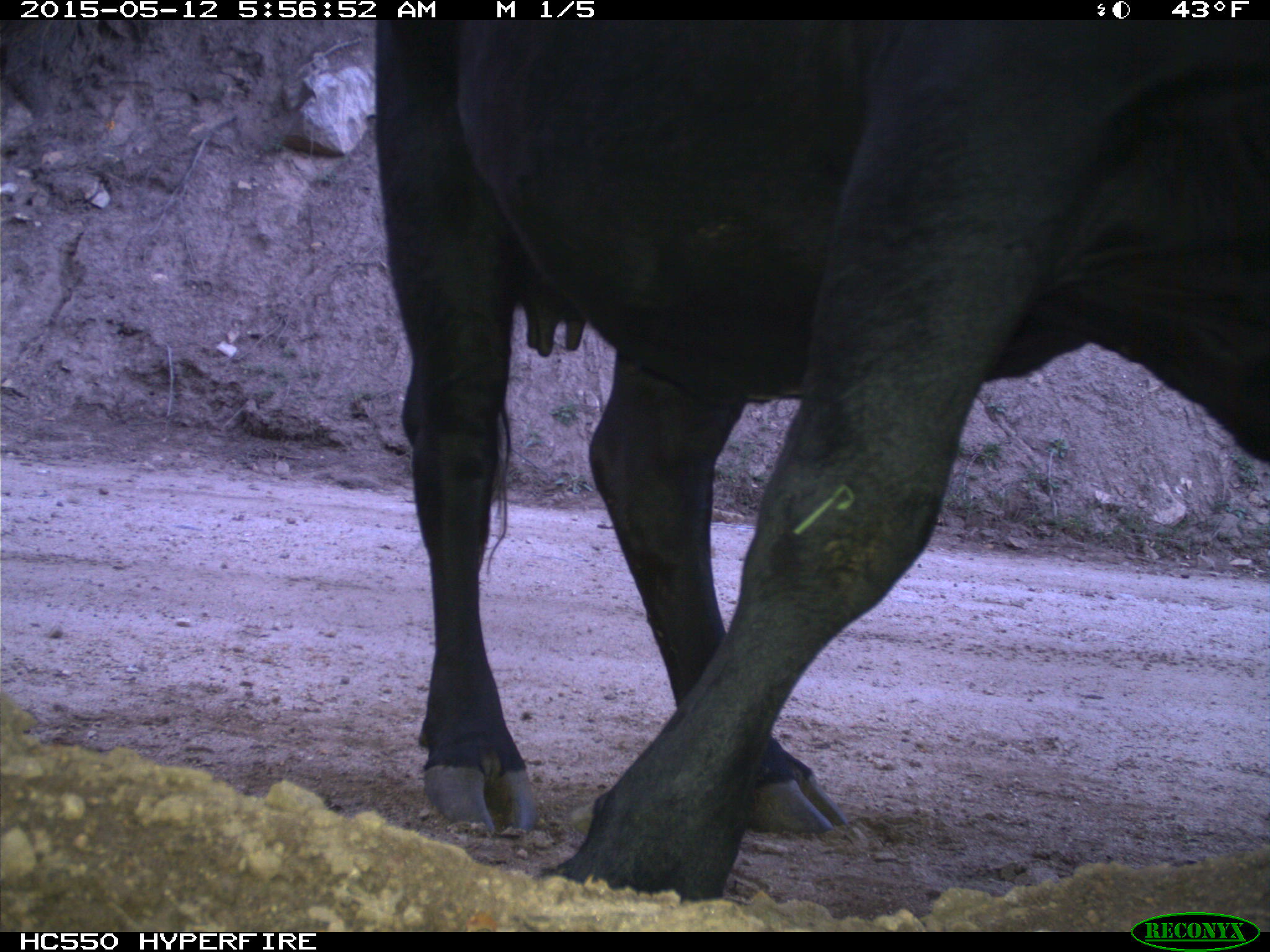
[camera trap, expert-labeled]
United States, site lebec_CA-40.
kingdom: Animalia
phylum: Chordata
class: Mammalia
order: Artiodactyla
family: Bovidae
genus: Bos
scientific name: Bos taurus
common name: domestic cow